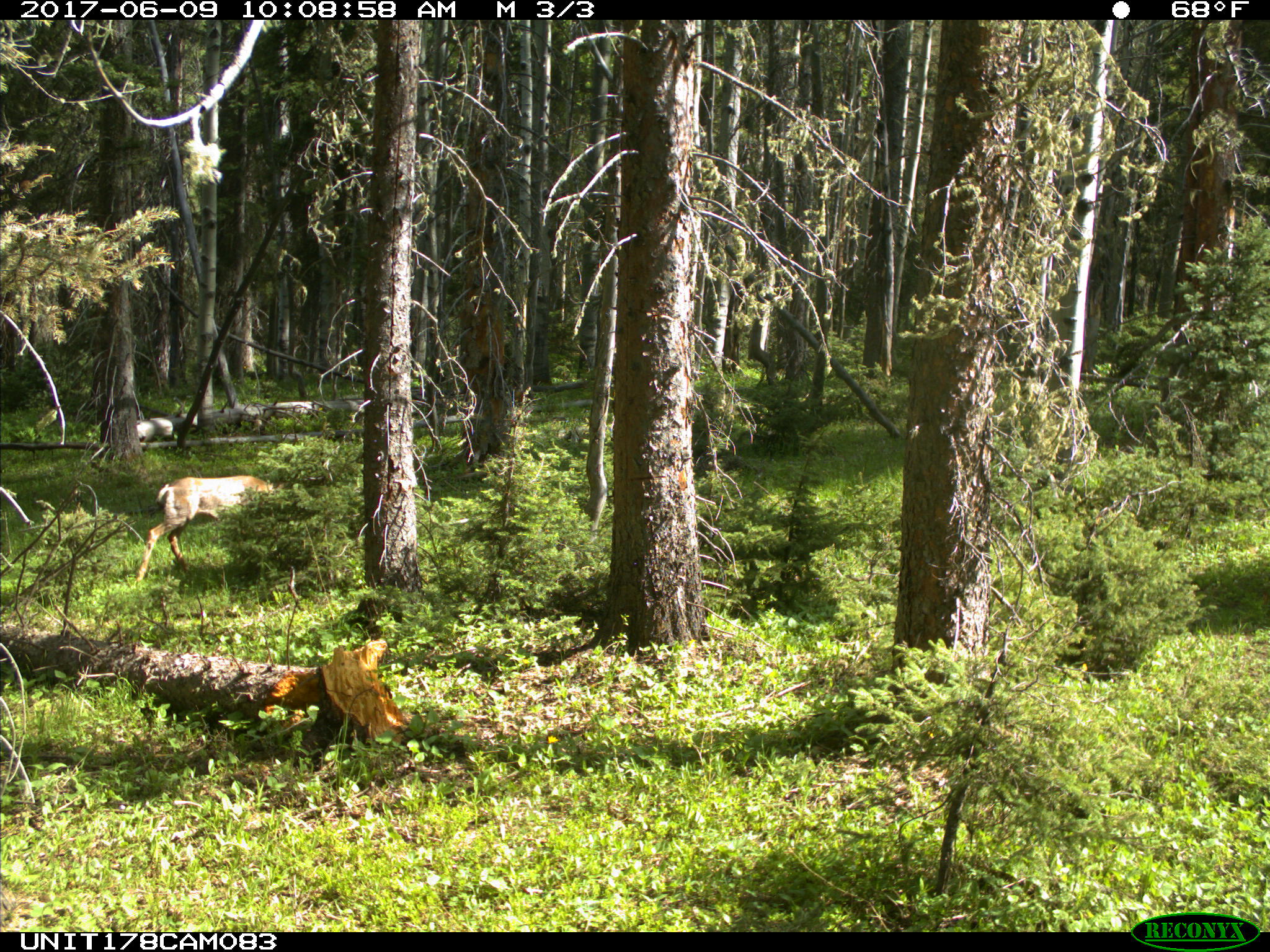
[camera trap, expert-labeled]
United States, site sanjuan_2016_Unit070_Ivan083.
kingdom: Animalia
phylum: Chordata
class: Mammalia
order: Artiodactyla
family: Cervidae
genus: Odocoileus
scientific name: Odocoileus hemionus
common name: mule deer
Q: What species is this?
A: Odocoileus hemionus (mule deer).